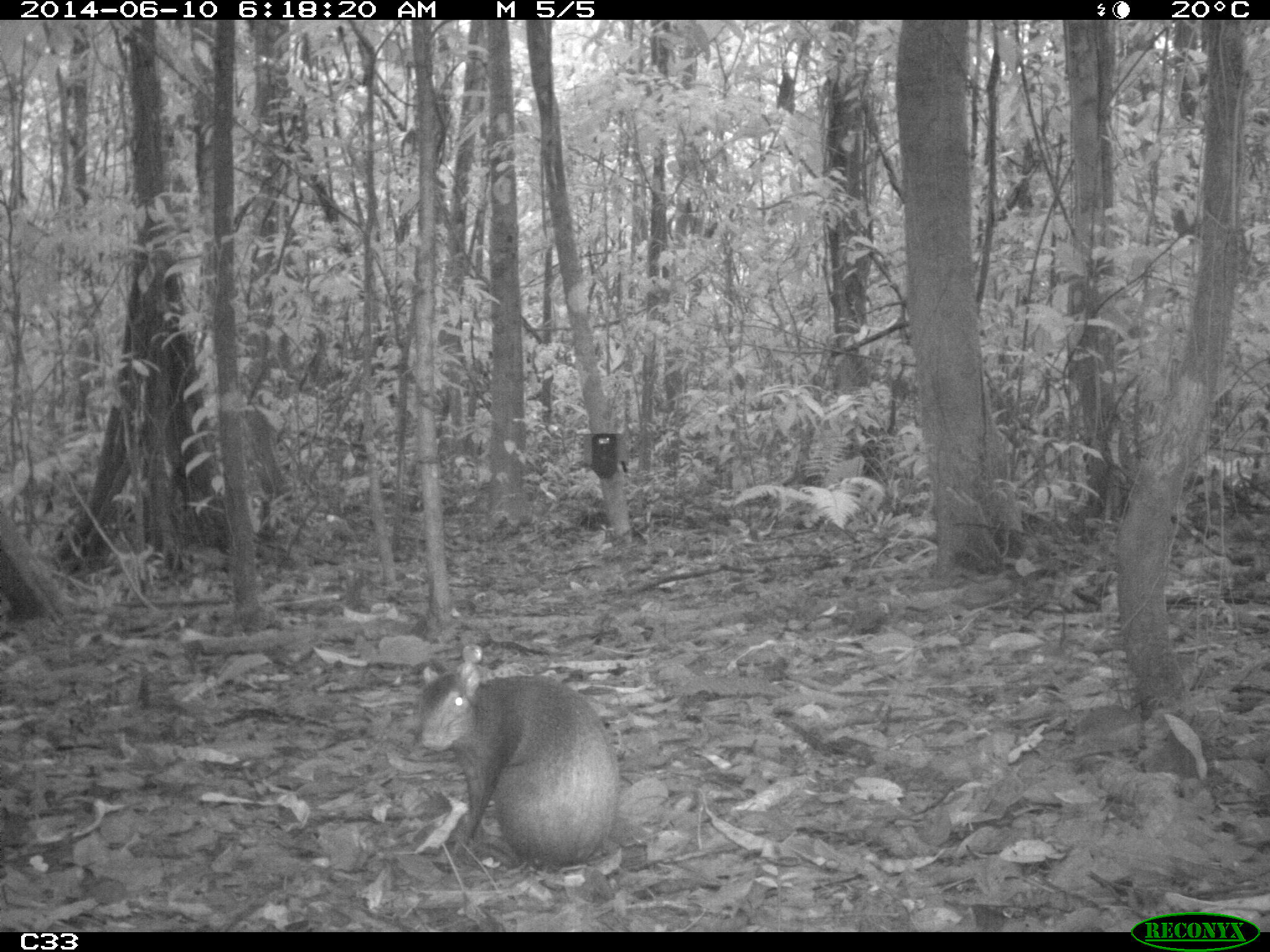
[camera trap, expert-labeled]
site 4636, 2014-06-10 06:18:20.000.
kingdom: Animalia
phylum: Chordata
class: Mammalia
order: Rodentia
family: Dasyproctidae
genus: Dasyprocta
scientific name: Dasyprocta leporina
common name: red-rumped agouti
Dasyprocta leporina (red-rumped agouti), count 1, age adult.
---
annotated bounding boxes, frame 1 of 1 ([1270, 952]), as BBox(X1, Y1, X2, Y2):
dasyprocta leporina: BBox(412, 640, 617, 871)